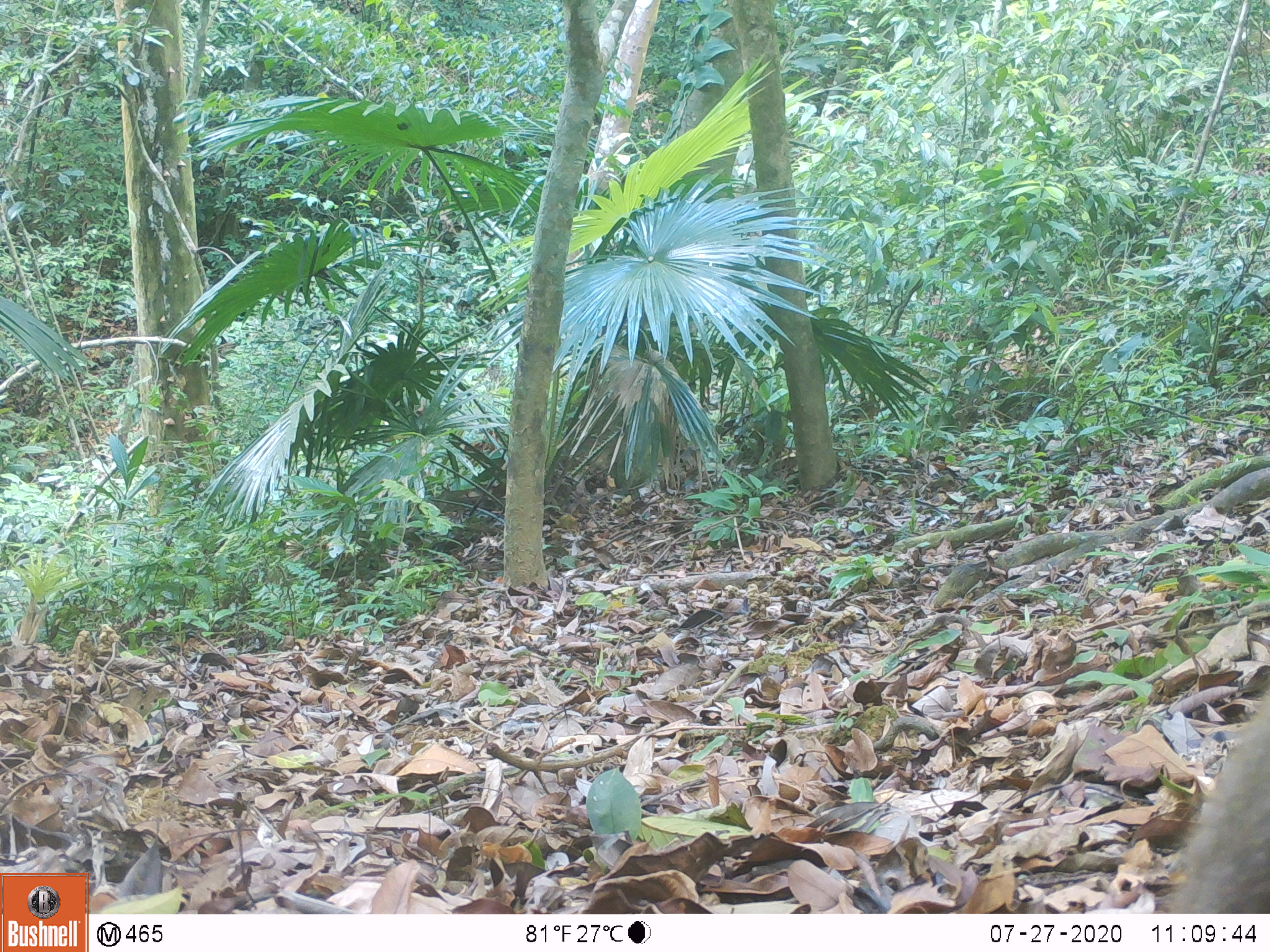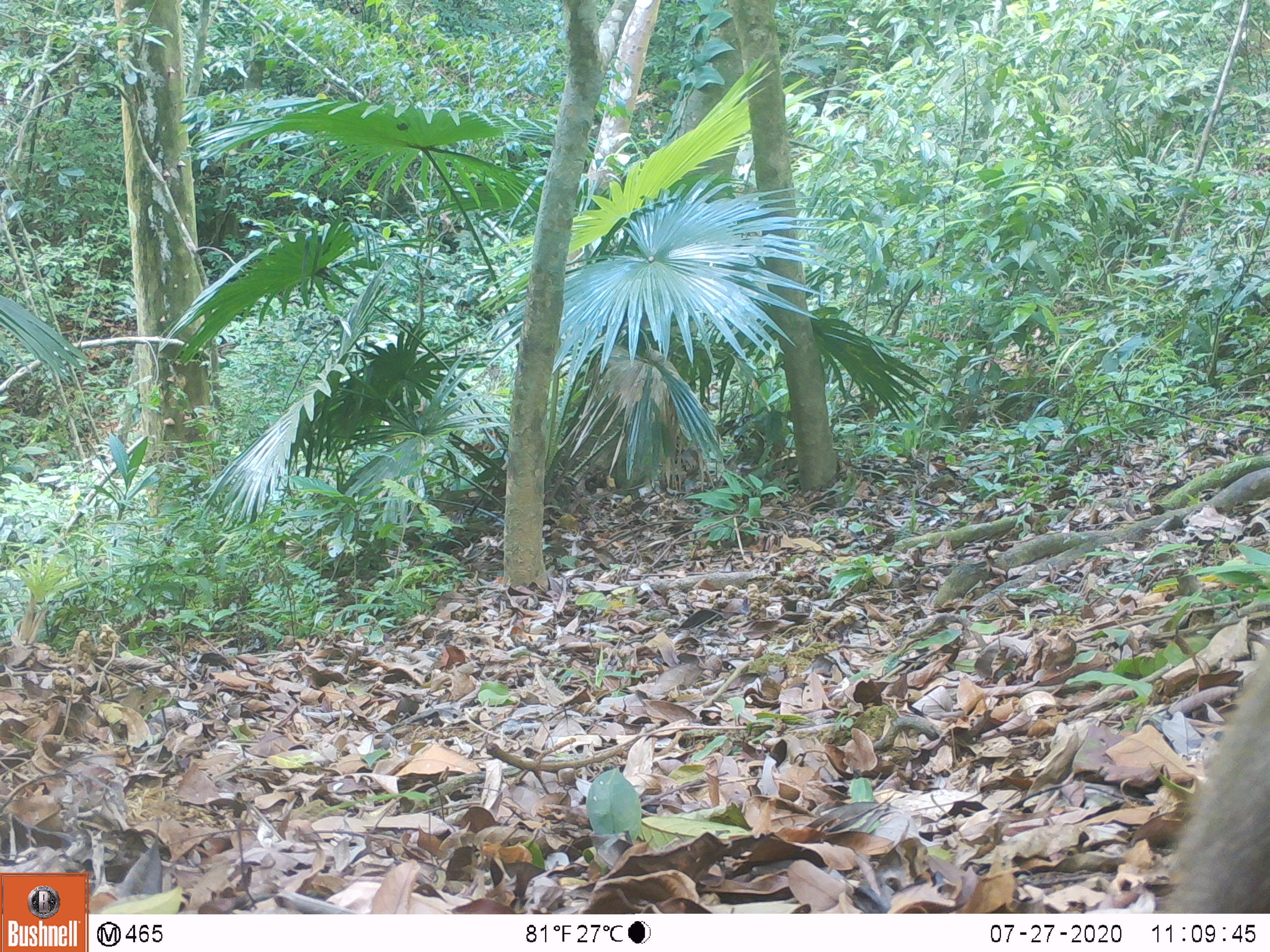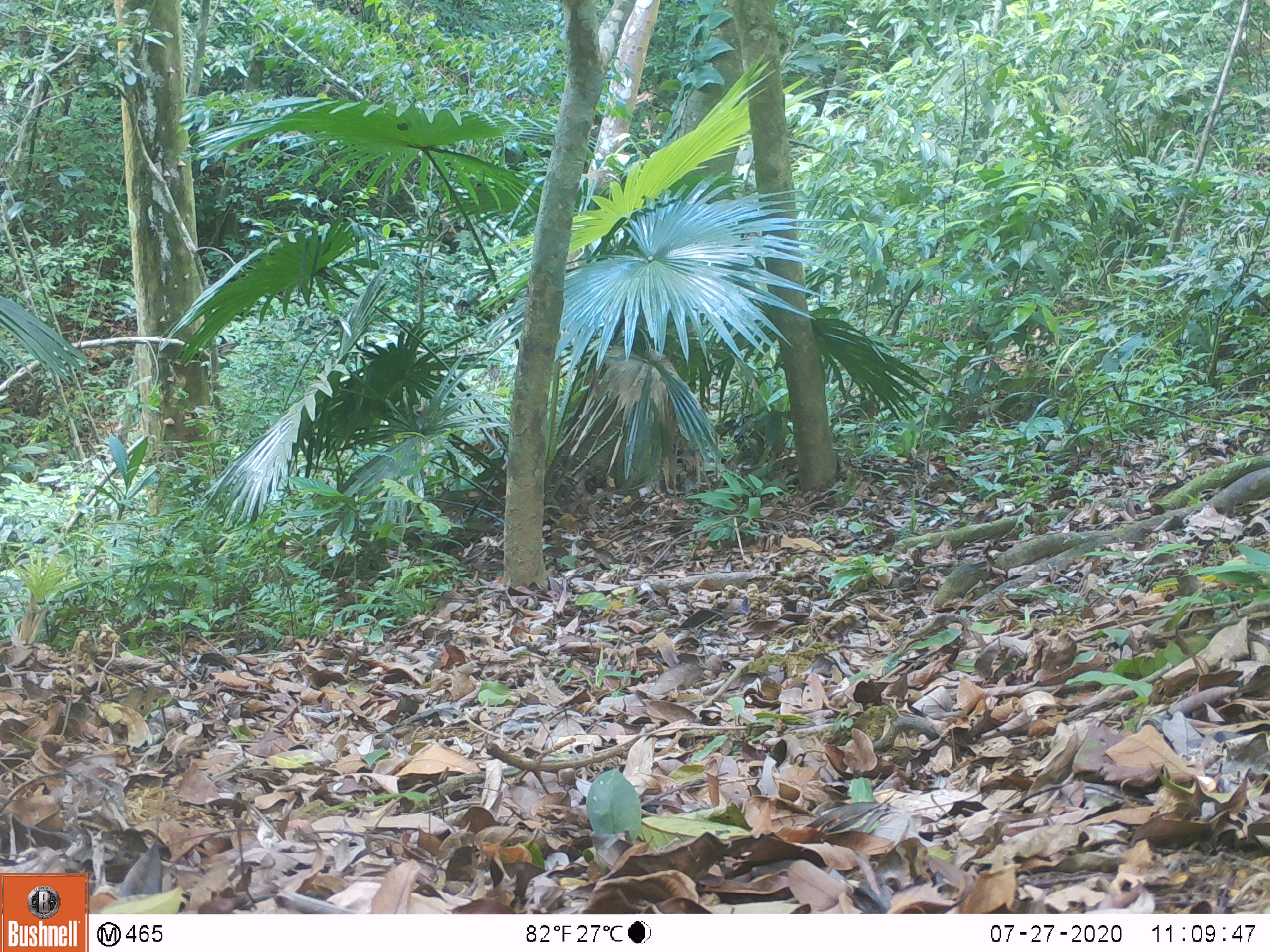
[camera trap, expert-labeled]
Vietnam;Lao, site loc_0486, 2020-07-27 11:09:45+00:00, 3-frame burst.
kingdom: Animalia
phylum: Chordata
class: Mammalia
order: Primates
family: Cercopithecidae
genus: Macaca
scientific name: Macaca nemestrina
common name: pig-tailed macaque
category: pig tailed macaque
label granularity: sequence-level